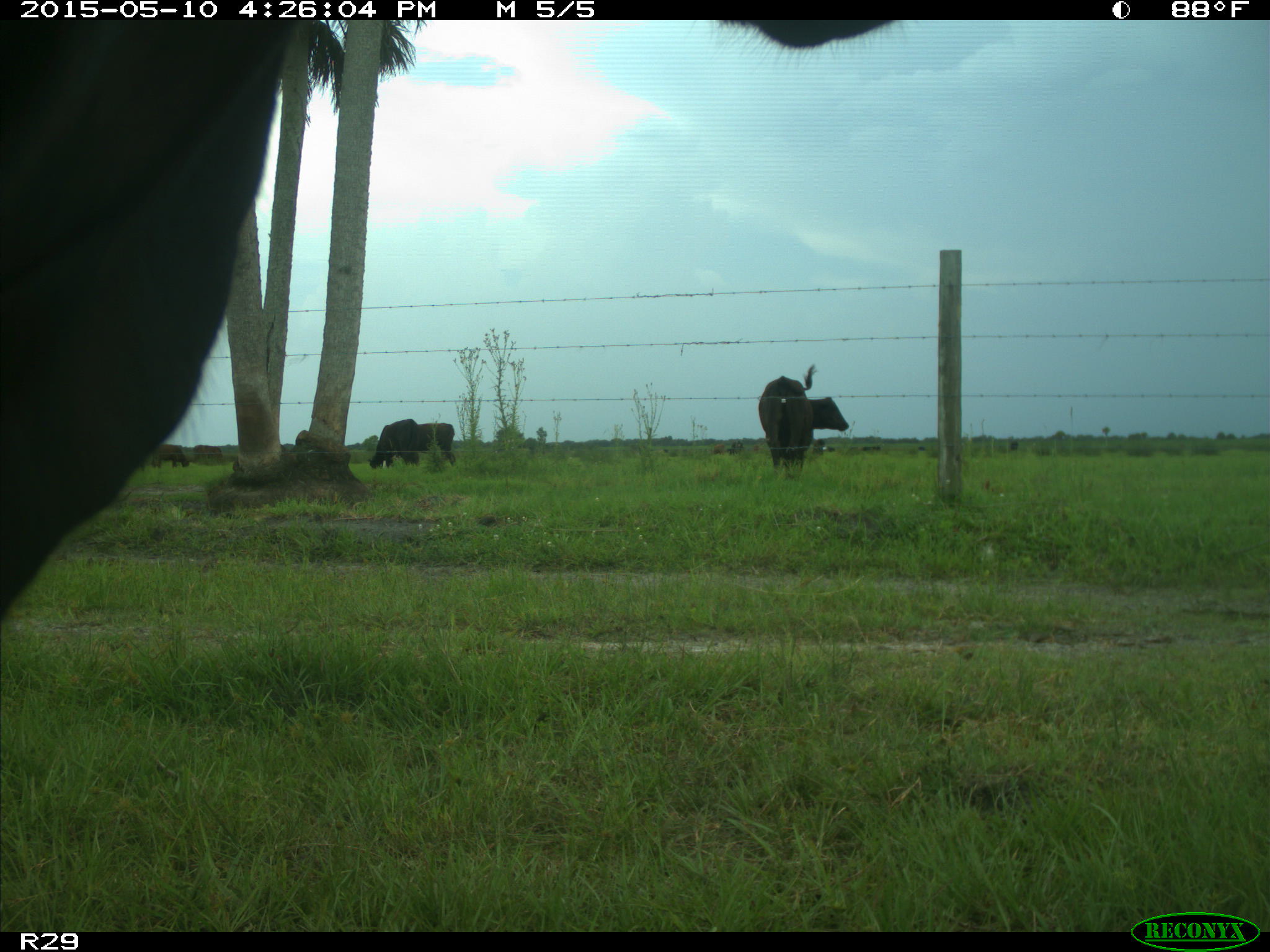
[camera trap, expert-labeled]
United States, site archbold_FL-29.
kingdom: Animalia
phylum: Chordata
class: Mammalia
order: Artiodactyla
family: Bovidae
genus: Bos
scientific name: Bos taurus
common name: domestic cow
Bos taurus (domestic cow).